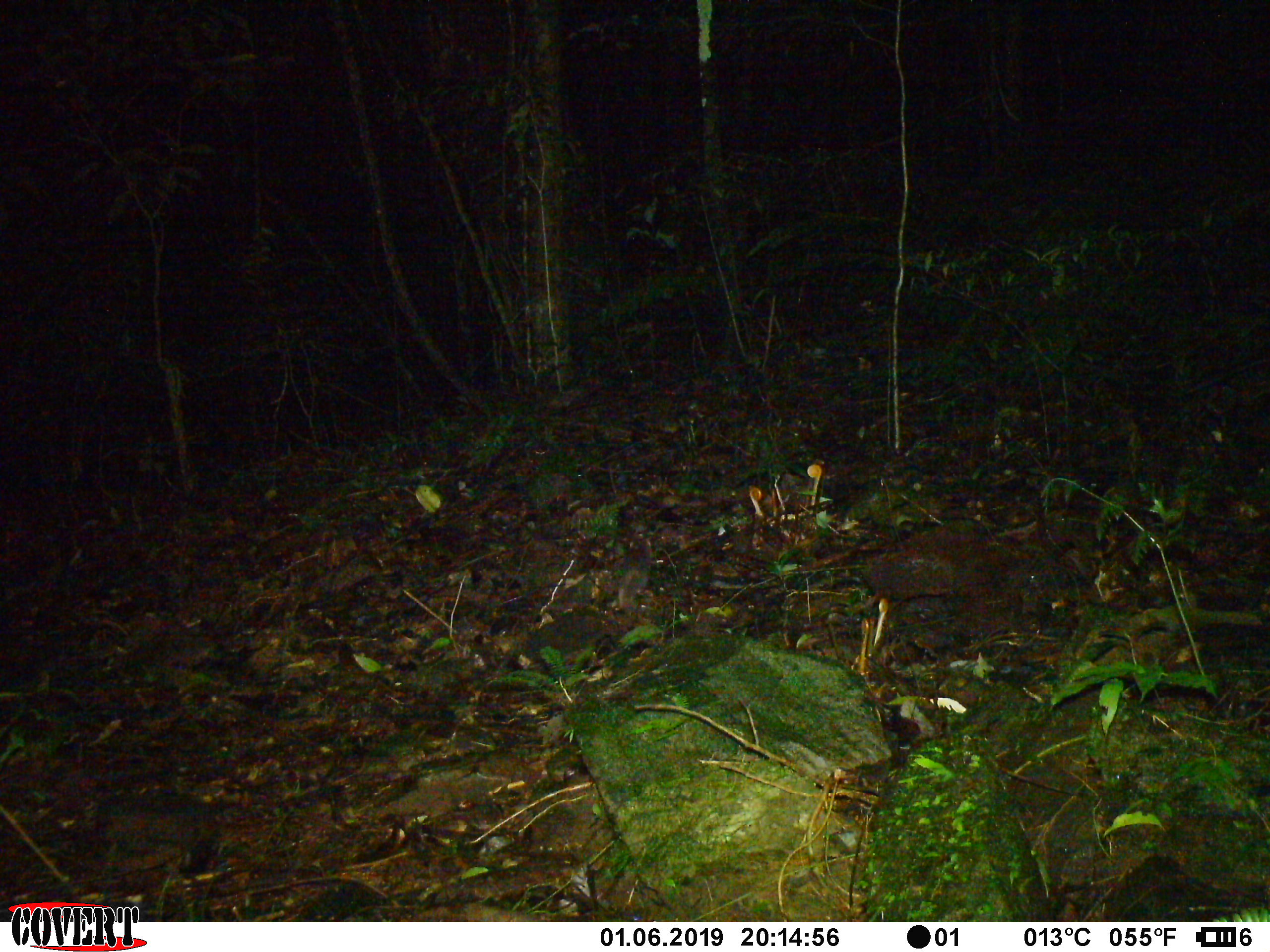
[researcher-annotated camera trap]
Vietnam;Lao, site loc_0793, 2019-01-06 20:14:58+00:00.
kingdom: Animalia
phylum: Chordata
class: Mammalia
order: Carnivora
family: Mustelidae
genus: Melogale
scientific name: Melogale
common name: ferret badger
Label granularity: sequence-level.